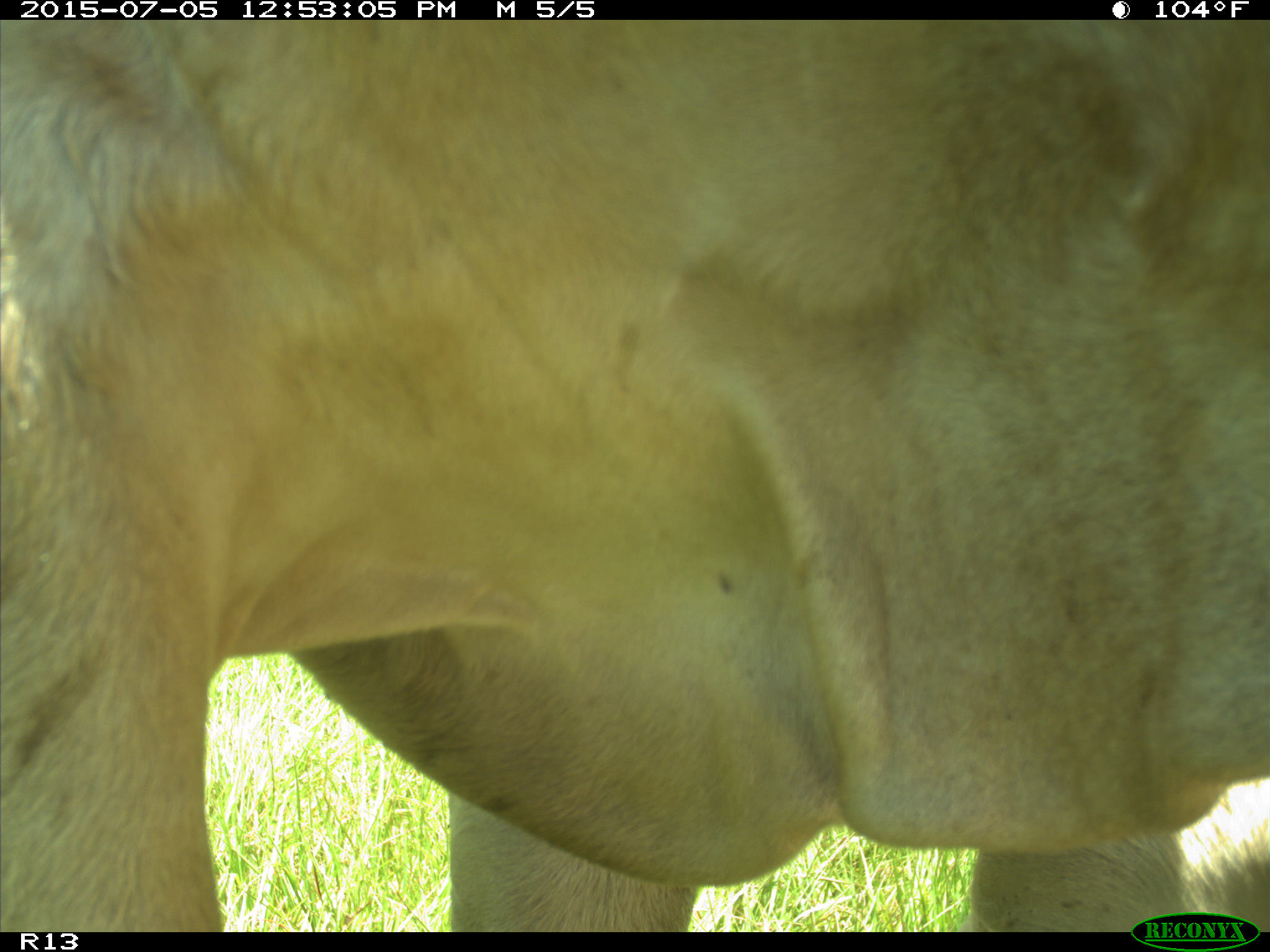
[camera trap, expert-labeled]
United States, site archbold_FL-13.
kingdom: Animalia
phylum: Chordata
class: Mammalia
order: Artiodactyla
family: Bovidae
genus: Bos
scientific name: Bos taurus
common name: domestic cow